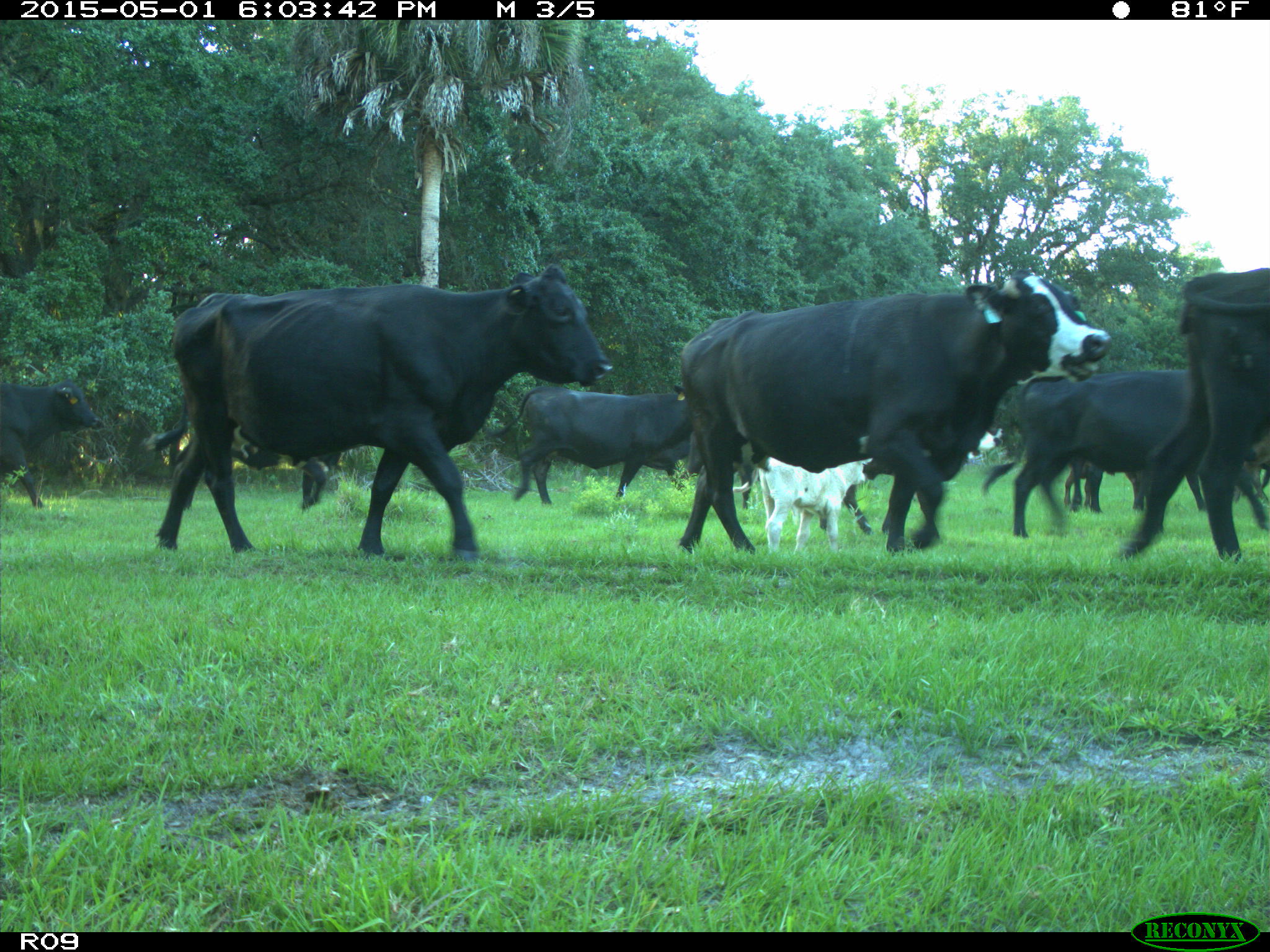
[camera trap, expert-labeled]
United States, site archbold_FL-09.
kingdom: Animalia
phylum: Chordata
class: Mammalia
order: Artiodactyla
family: Bovidae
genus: Bos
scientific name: Bos taurus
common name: domestic cow